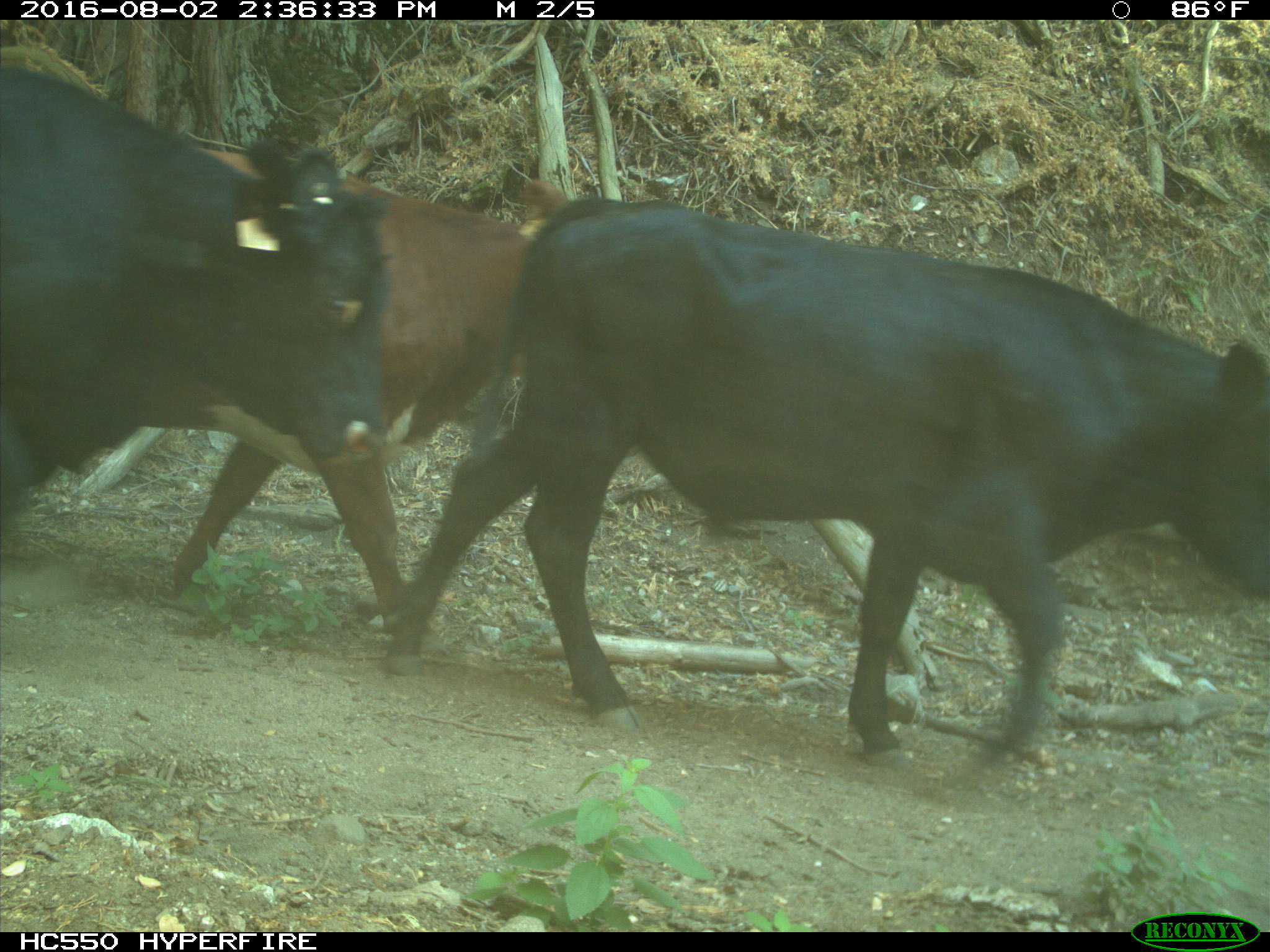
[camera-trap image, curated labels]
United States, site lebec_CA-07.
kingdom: Animalia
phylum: Chordata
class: Mammalia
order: Artiodactyla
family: Bovidae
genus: Bos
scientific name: Bos taurus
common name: domestic cow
Bos taurus (domestic cow).